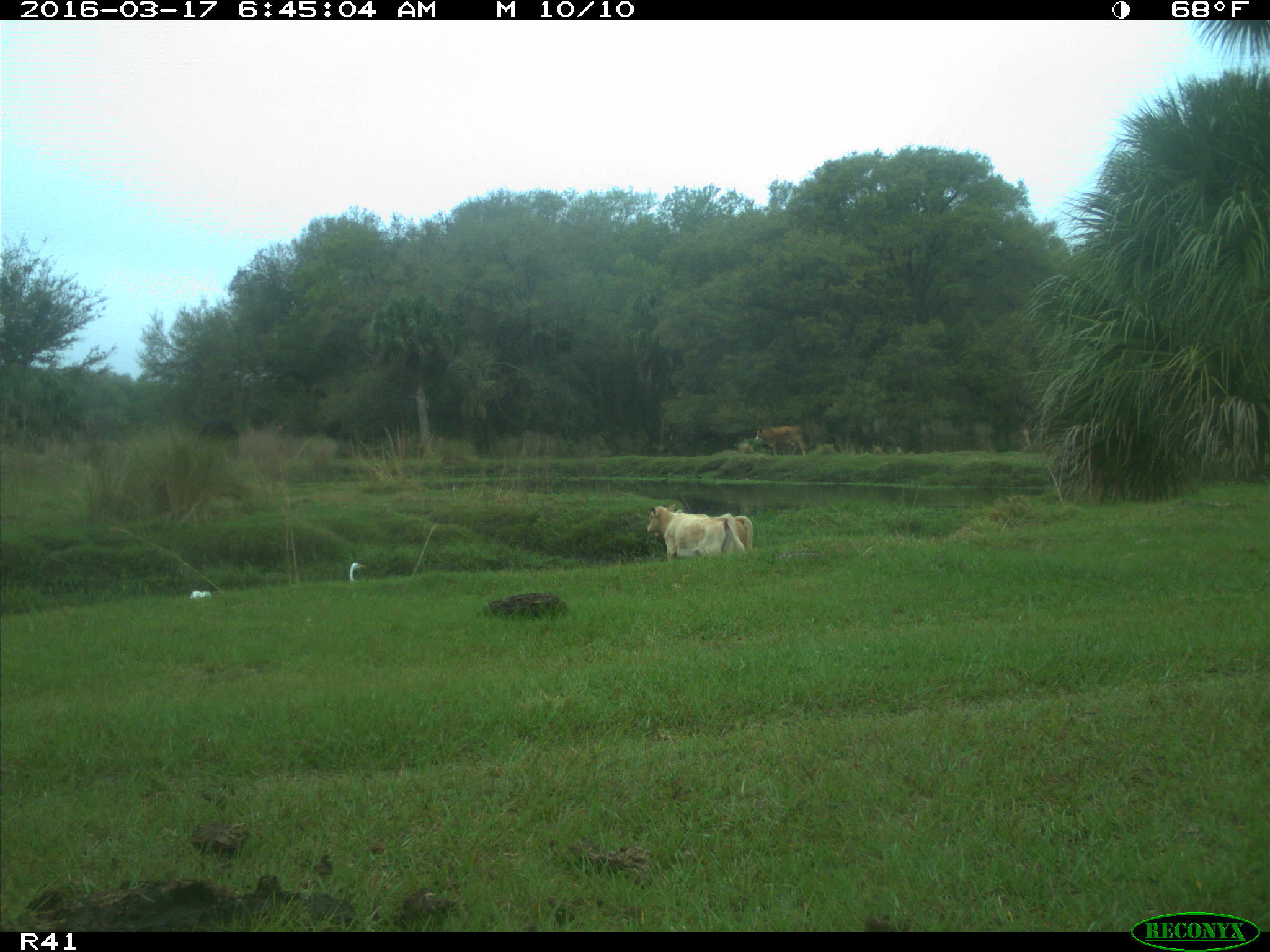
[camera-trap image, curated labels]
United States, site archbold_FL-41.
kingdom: Animalia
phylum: Chordata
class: Mammalia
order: Artiodactyla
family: Bovidae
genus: Bos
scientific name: Bos taurus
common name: domestic cow